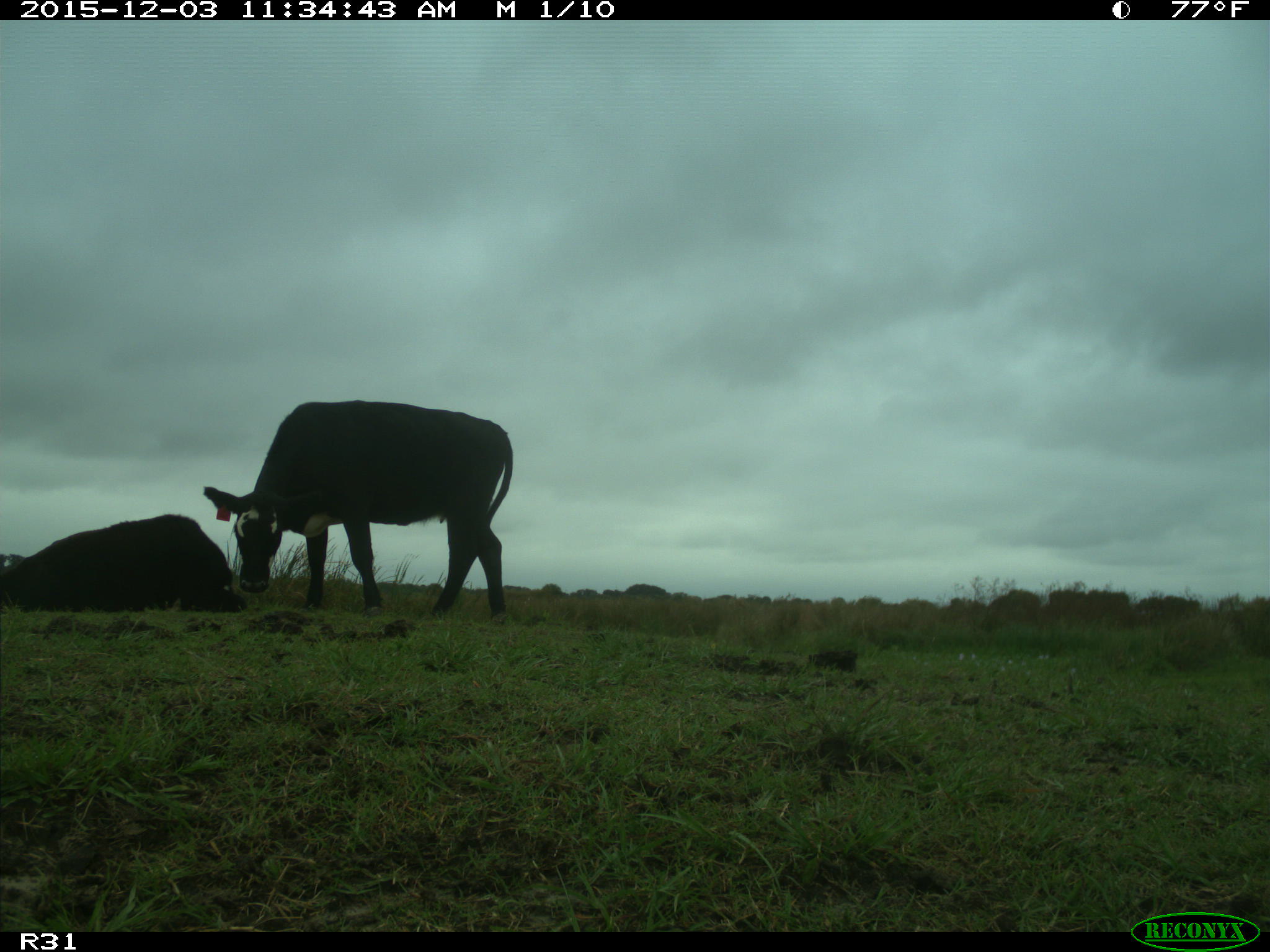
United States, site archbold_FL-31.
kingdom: Animalia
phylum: Chordata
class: Mammalia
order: Artiodactyla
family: Bovidae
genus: Bos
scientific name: Bos taurus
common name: domestic cow